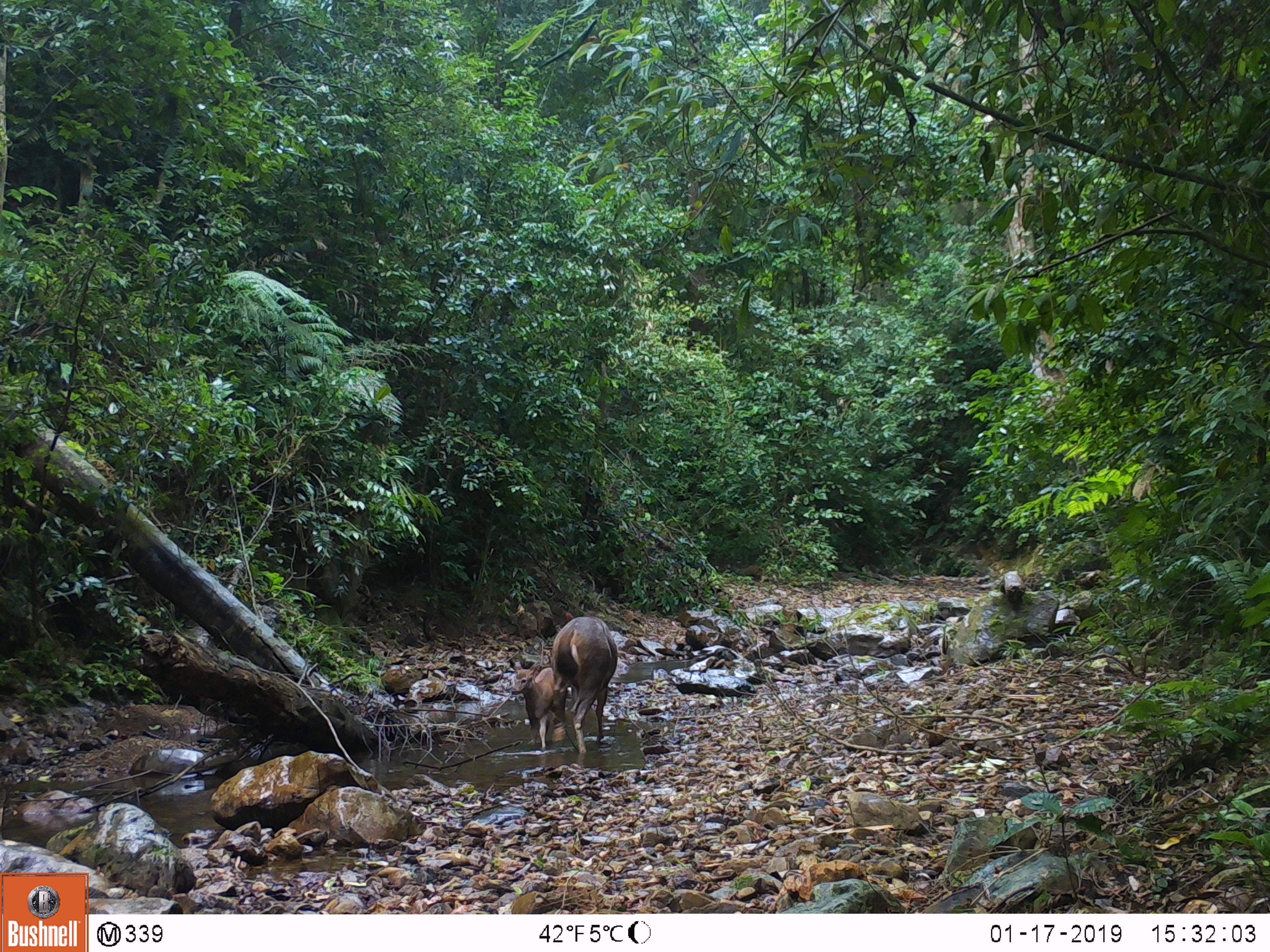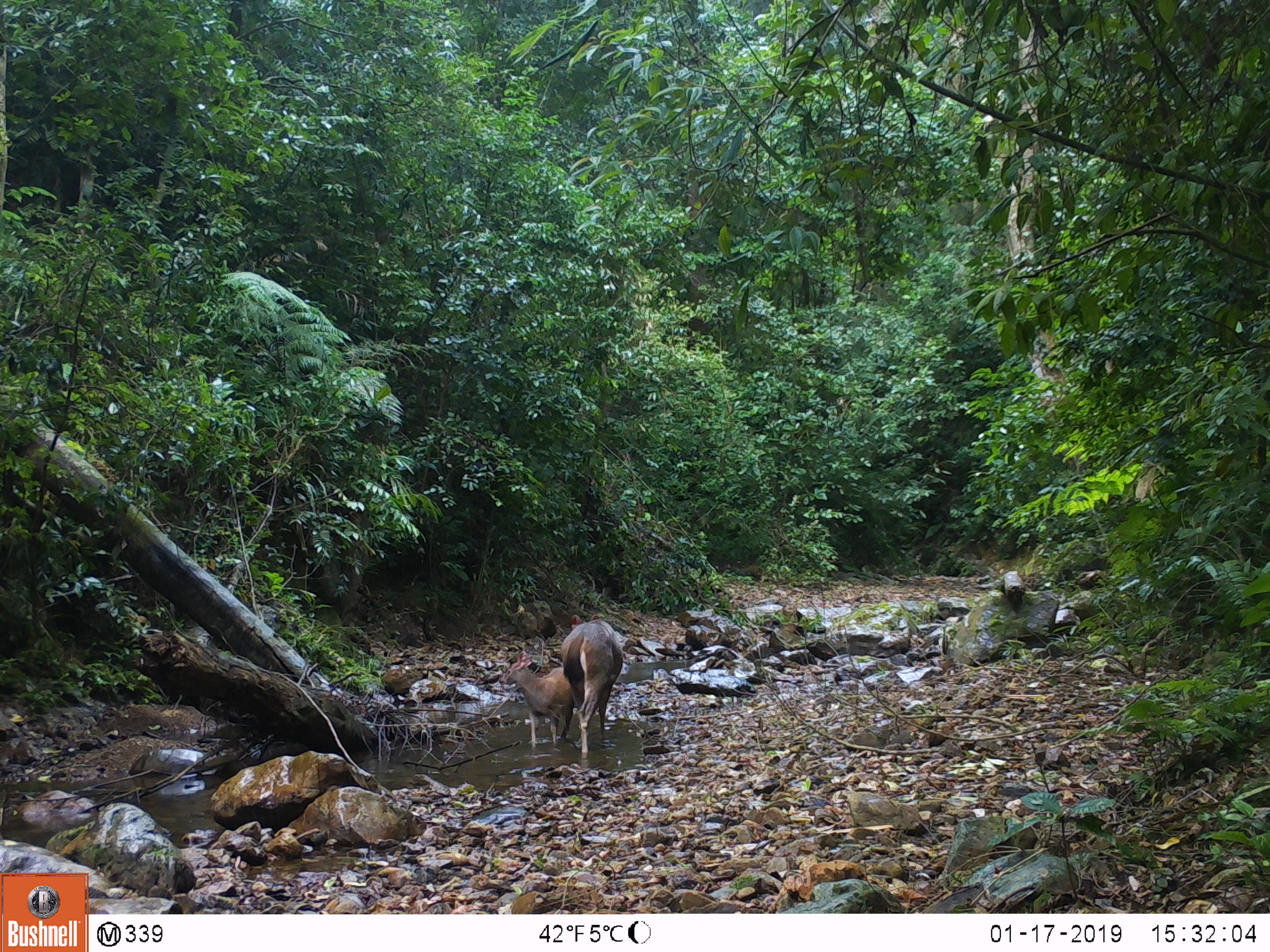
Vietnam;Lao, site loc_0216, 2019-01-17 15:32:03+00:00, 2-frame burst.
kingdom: Animalia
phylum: Chordata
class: Mammalia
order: Artiodactyla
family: Cervidae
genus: Rusa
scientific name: Rusa unicolor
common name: sambar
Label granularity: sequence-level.